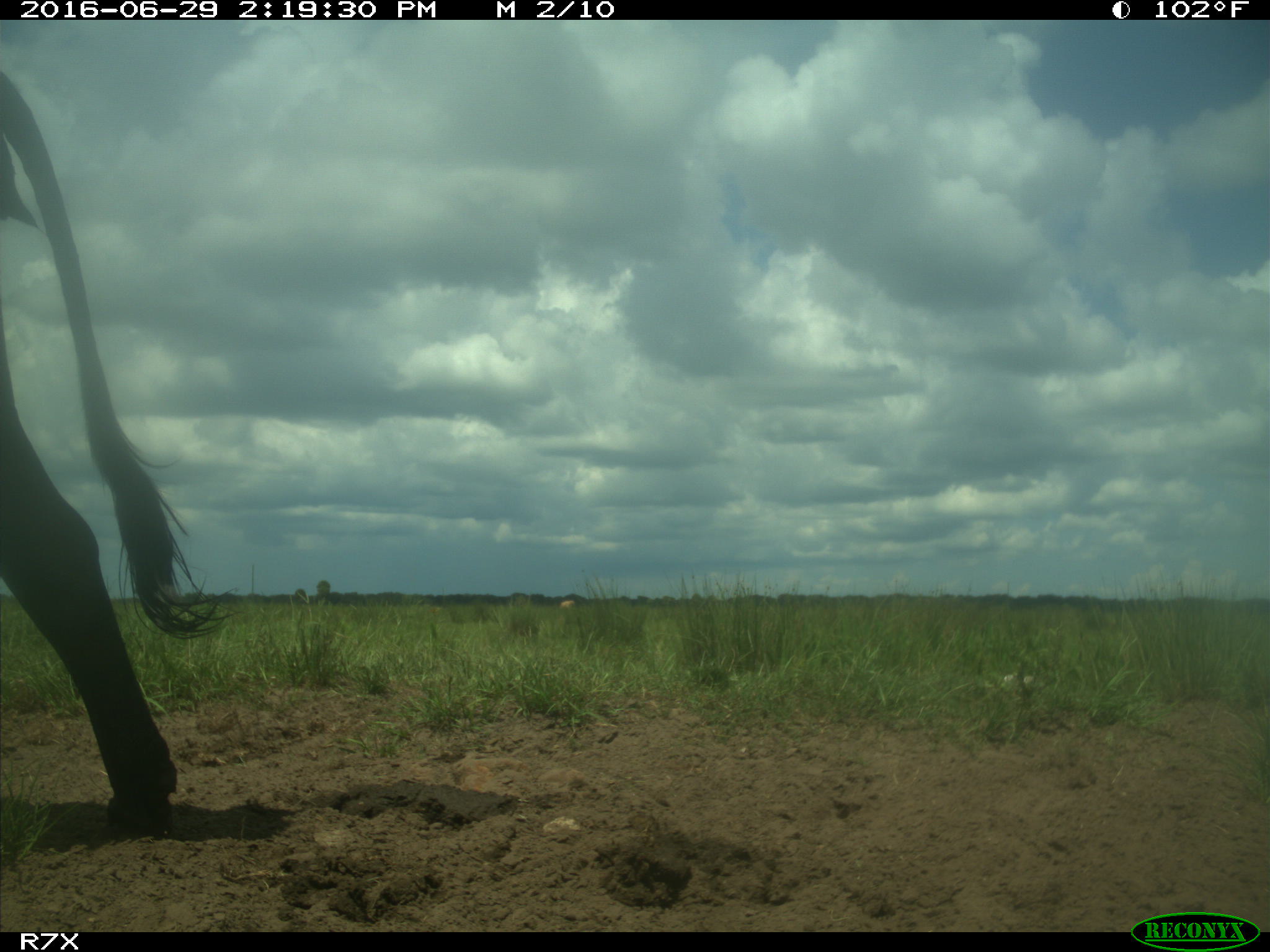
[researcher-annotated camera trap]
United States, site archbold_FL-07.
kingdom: Animalia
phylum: Chordata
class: Mammalia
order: Artiodactyla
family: Bovidae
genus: Bos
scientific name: Bos taurus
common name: domestic cow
Bos taurus (domestic cow).